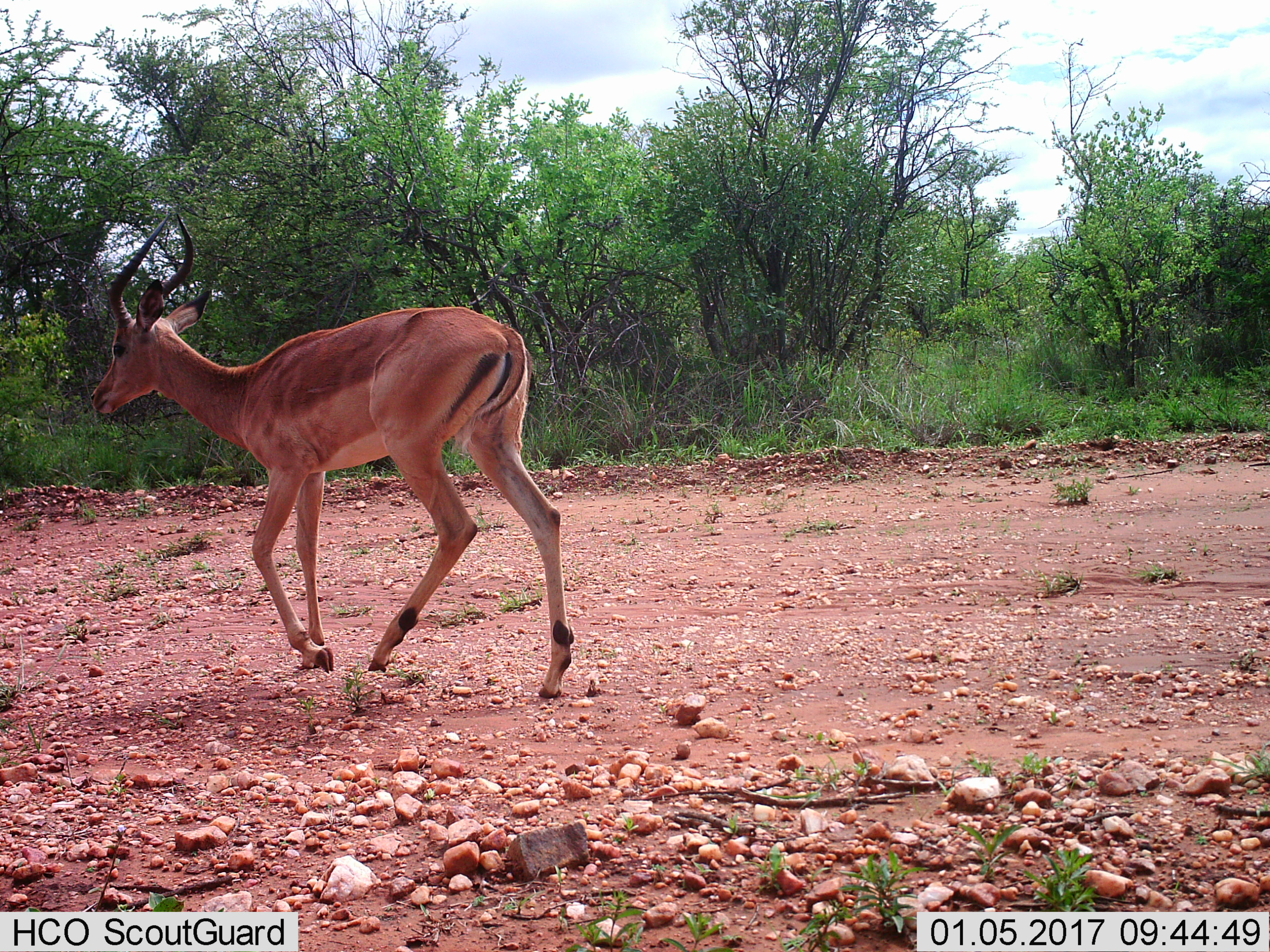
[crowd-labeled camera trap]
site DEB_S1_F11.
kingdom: Animalia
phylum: Chordata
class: Mammalia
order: Artiodactyla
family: Bovidae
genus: Aepyceros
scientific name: Aepyceros melampus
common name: impala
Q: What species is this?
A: Impala (Aepyceros melampus).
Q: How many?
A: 1.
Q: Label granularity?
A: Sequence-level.